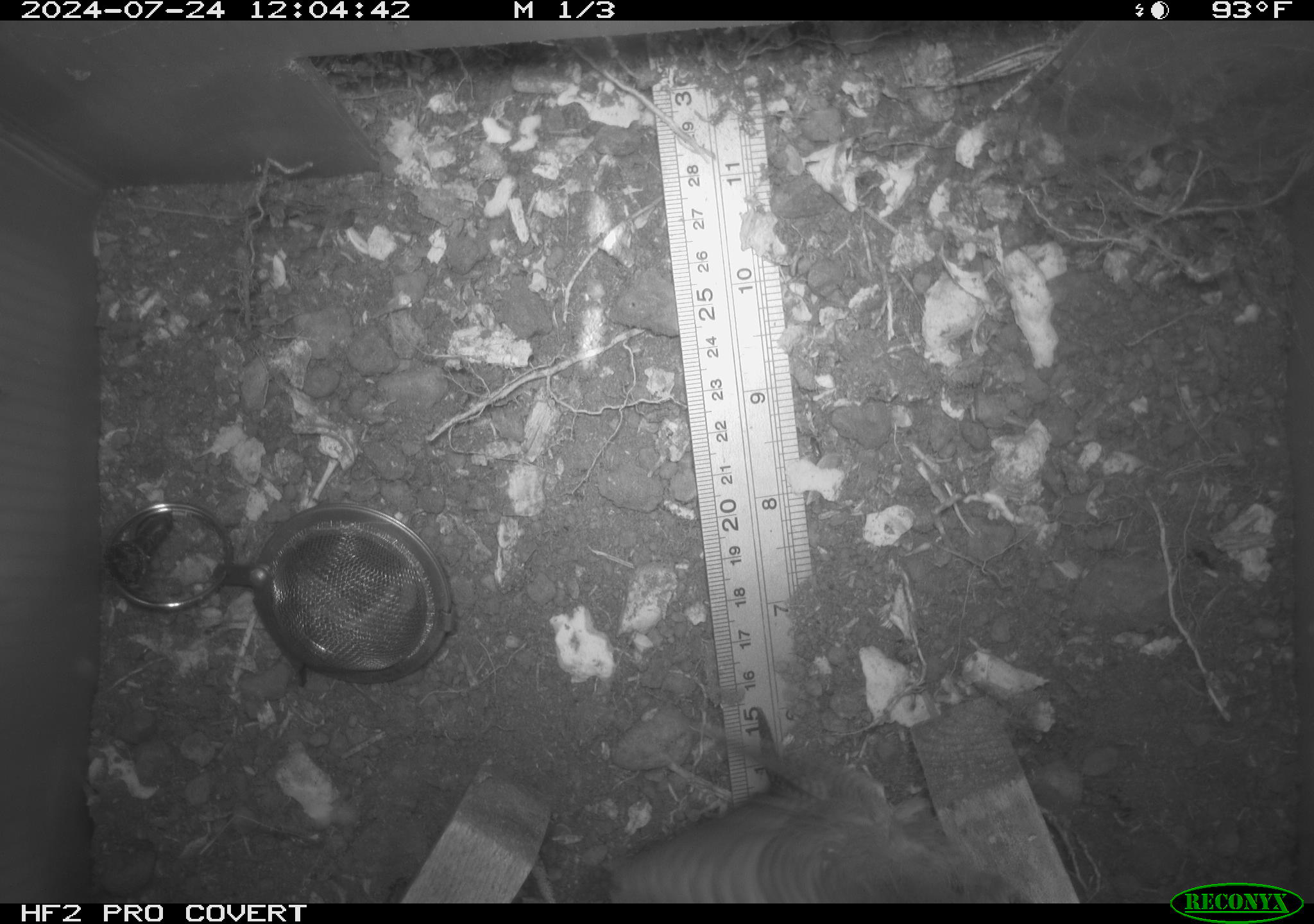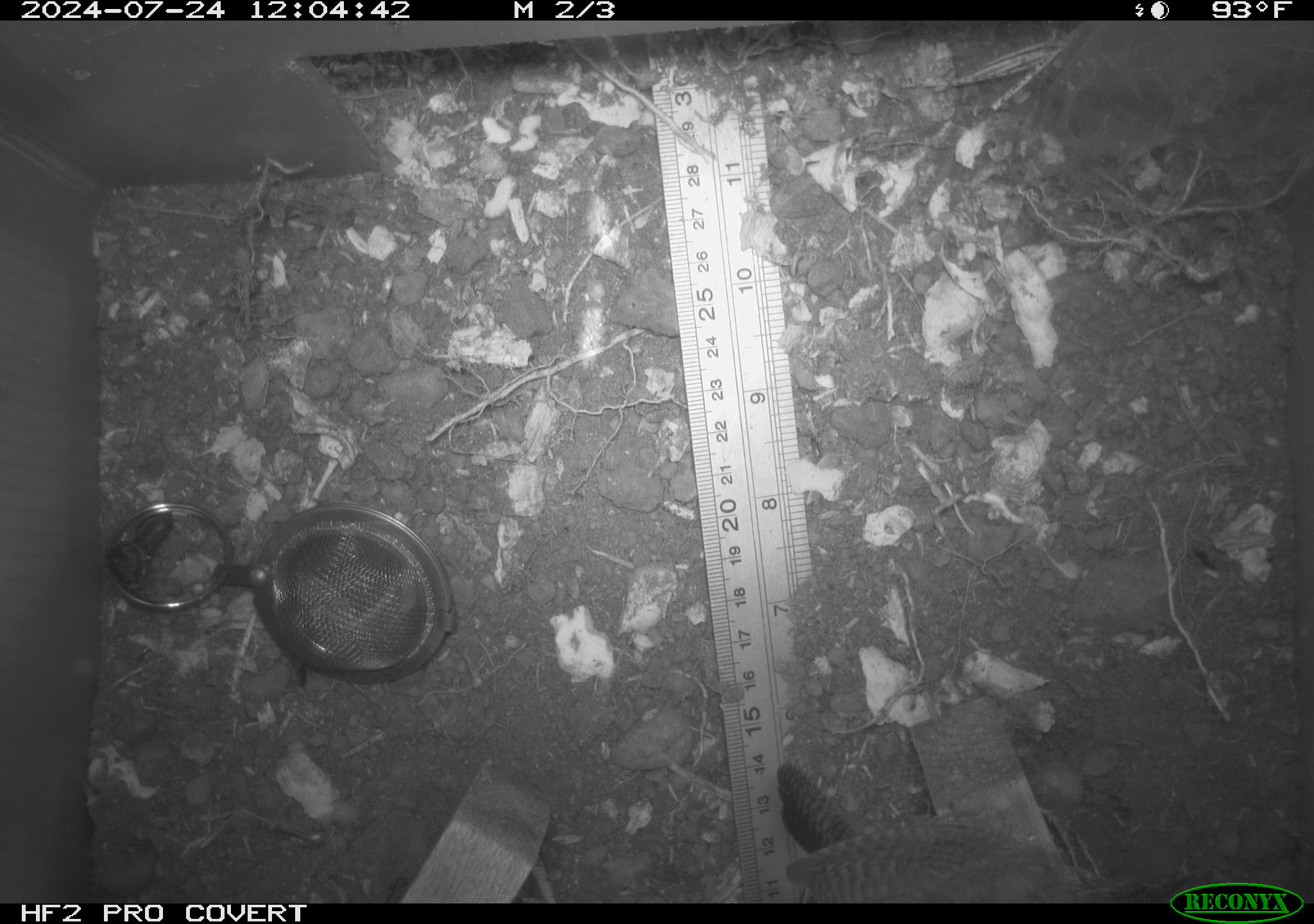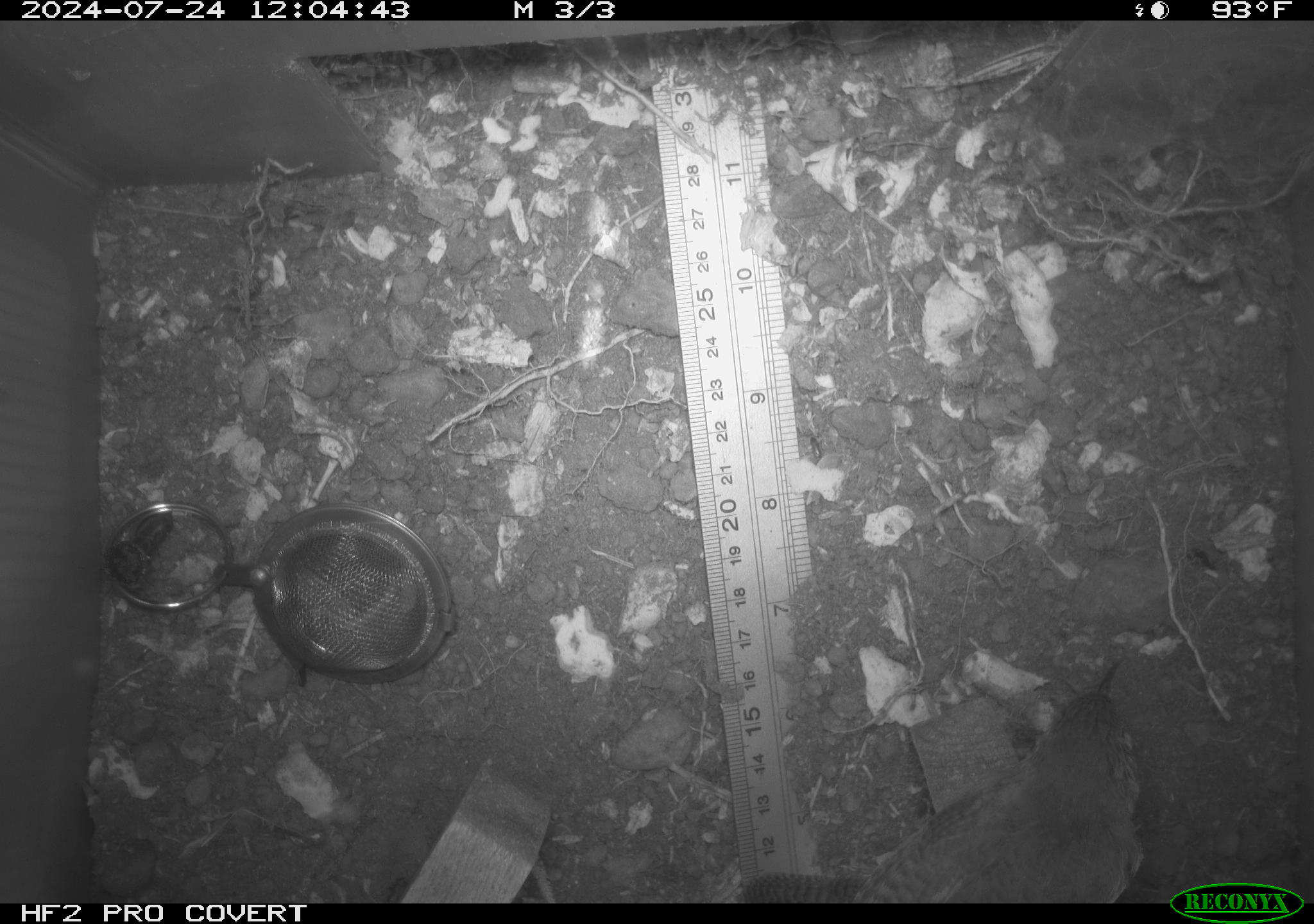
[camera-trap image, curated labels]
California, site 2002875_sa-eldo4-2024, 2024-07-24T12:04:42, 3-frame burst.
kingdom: Animalia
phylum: Chordata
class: Aves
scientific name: Aves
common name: bird